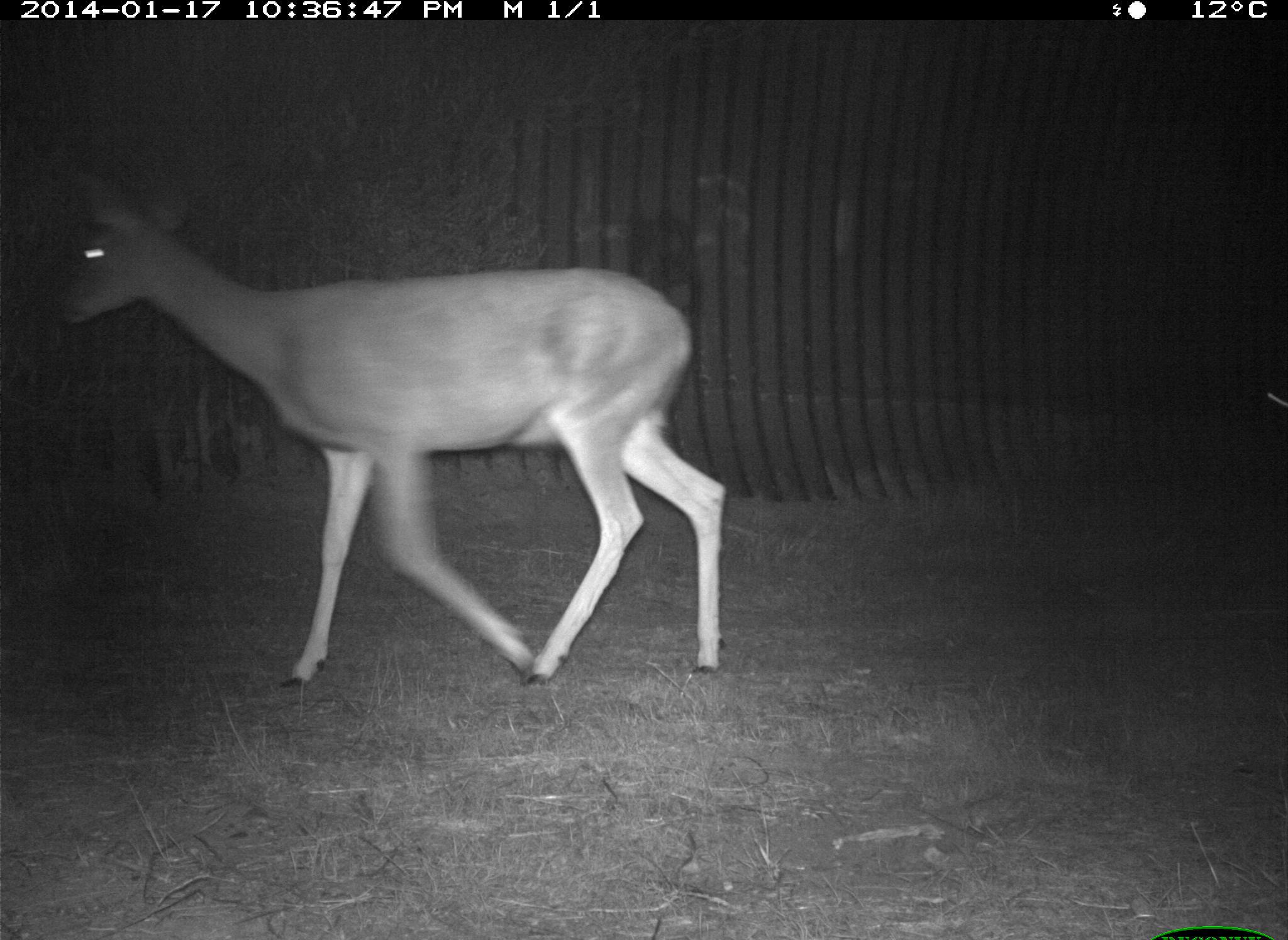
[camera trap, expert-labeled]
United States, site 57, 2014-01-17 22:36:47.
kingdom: Animalia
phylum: Chordata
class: Mammalia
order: Artiodactyla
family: Cervidae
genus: Odocoileus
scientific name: Odocoileus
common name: deer